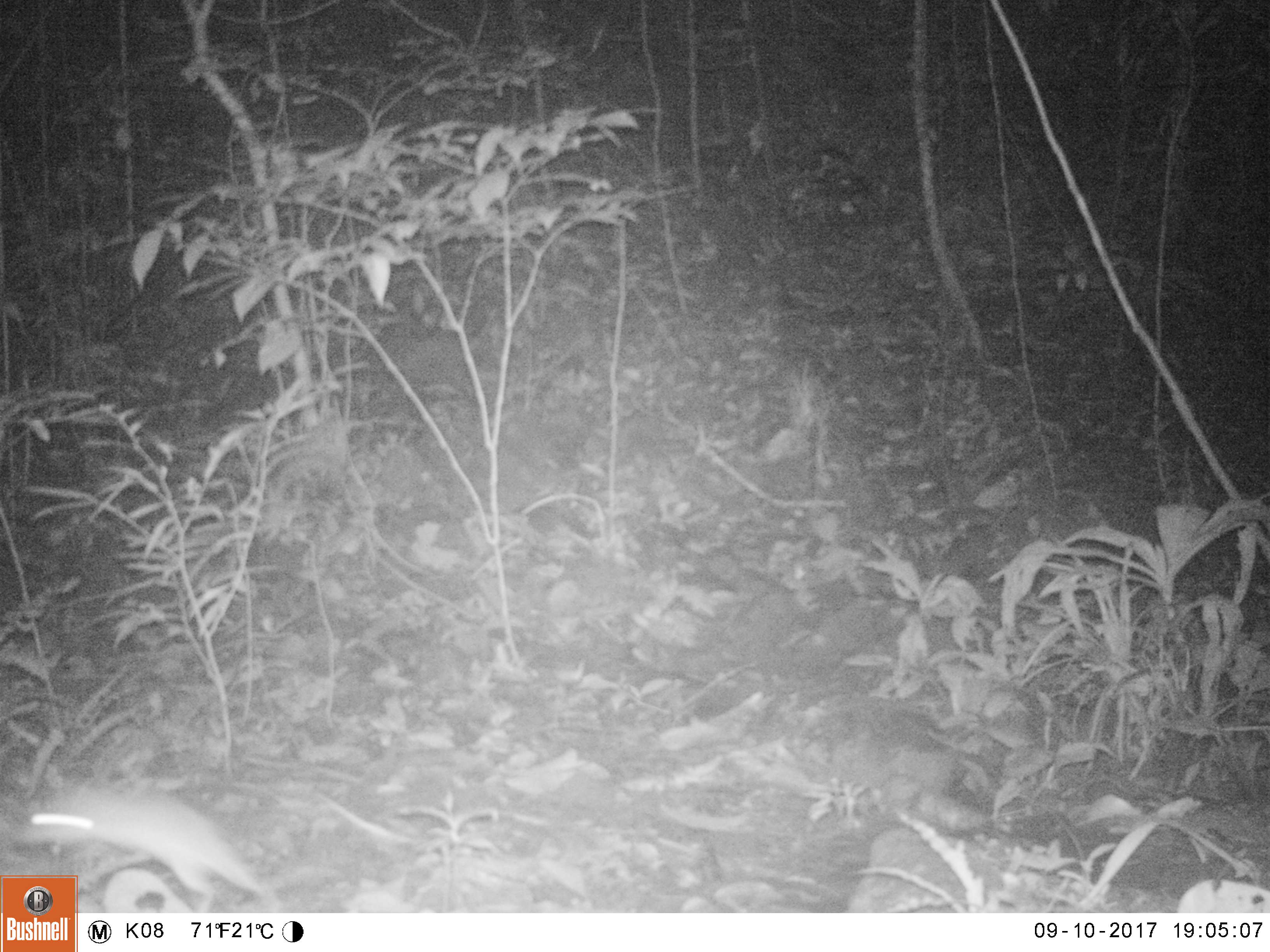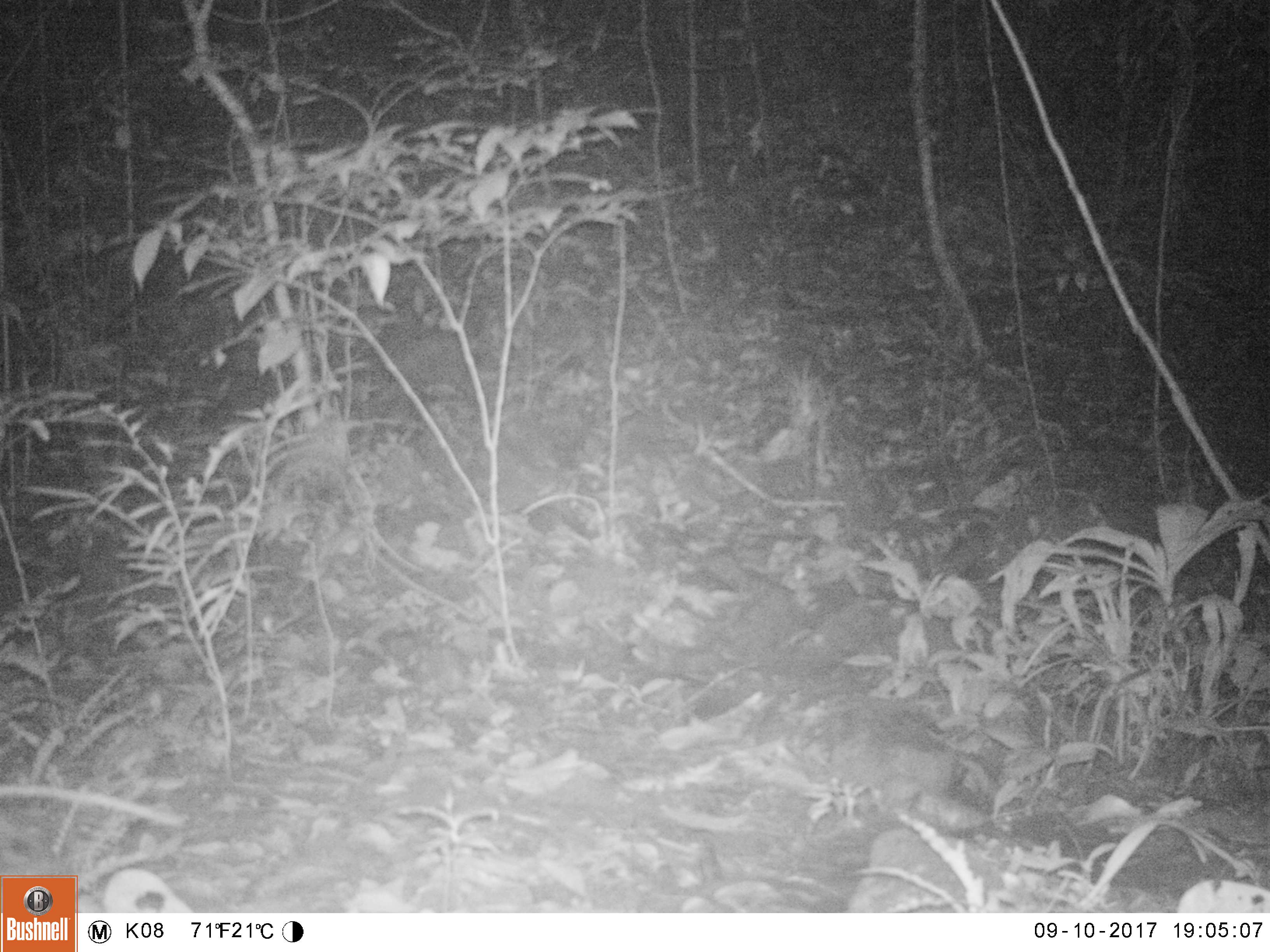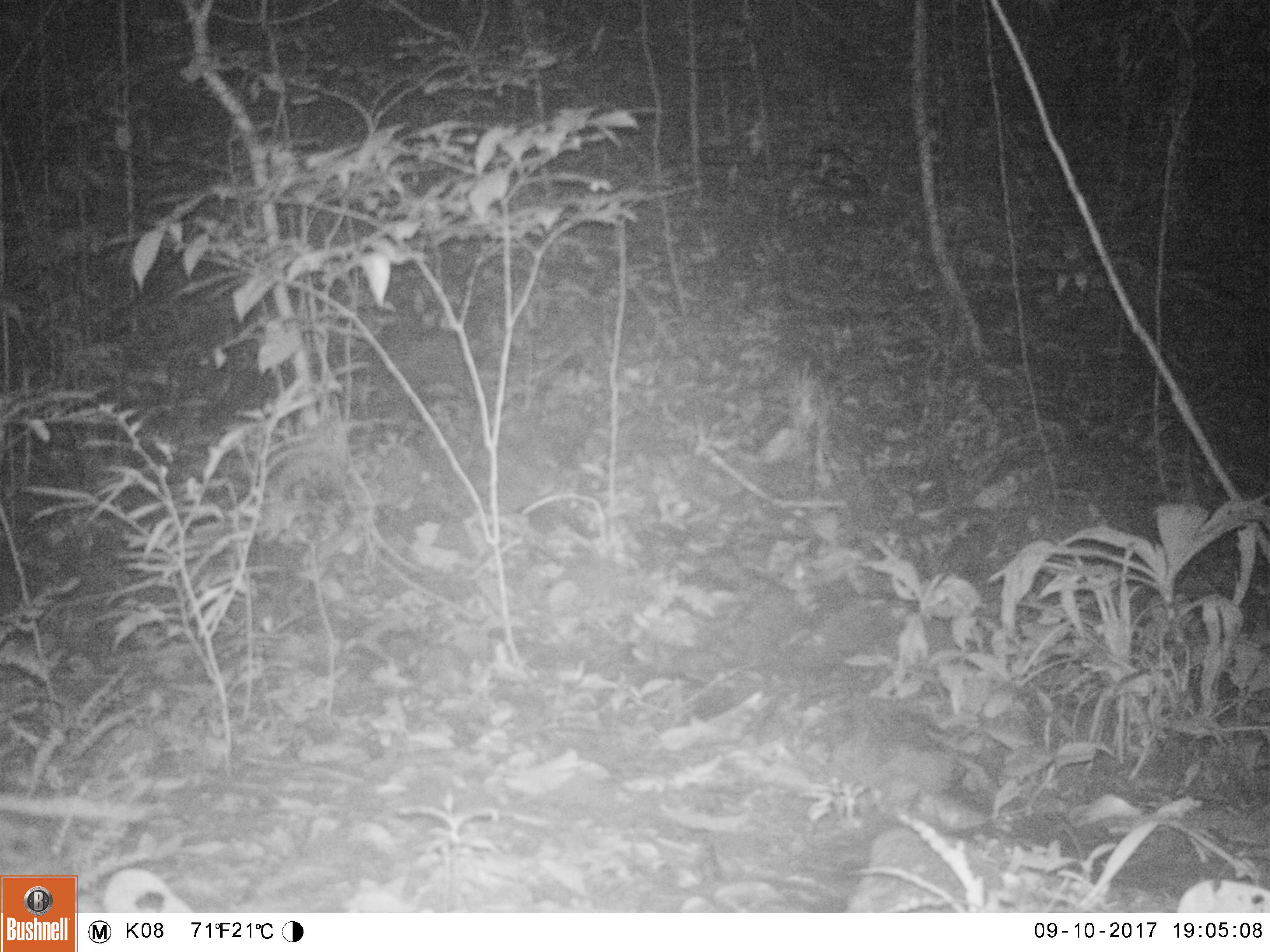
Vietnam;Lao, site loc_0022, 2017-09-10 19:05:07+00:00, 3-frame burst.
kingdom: Animalia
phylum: Chordata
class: Mammalia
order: Rodentia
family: Muridae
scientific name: Muridae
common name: old-world mice and rats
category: unidentified murid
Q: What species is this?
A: Unidentified murid (old-world mice and rats) (Muridae).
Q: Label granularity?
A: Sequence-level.